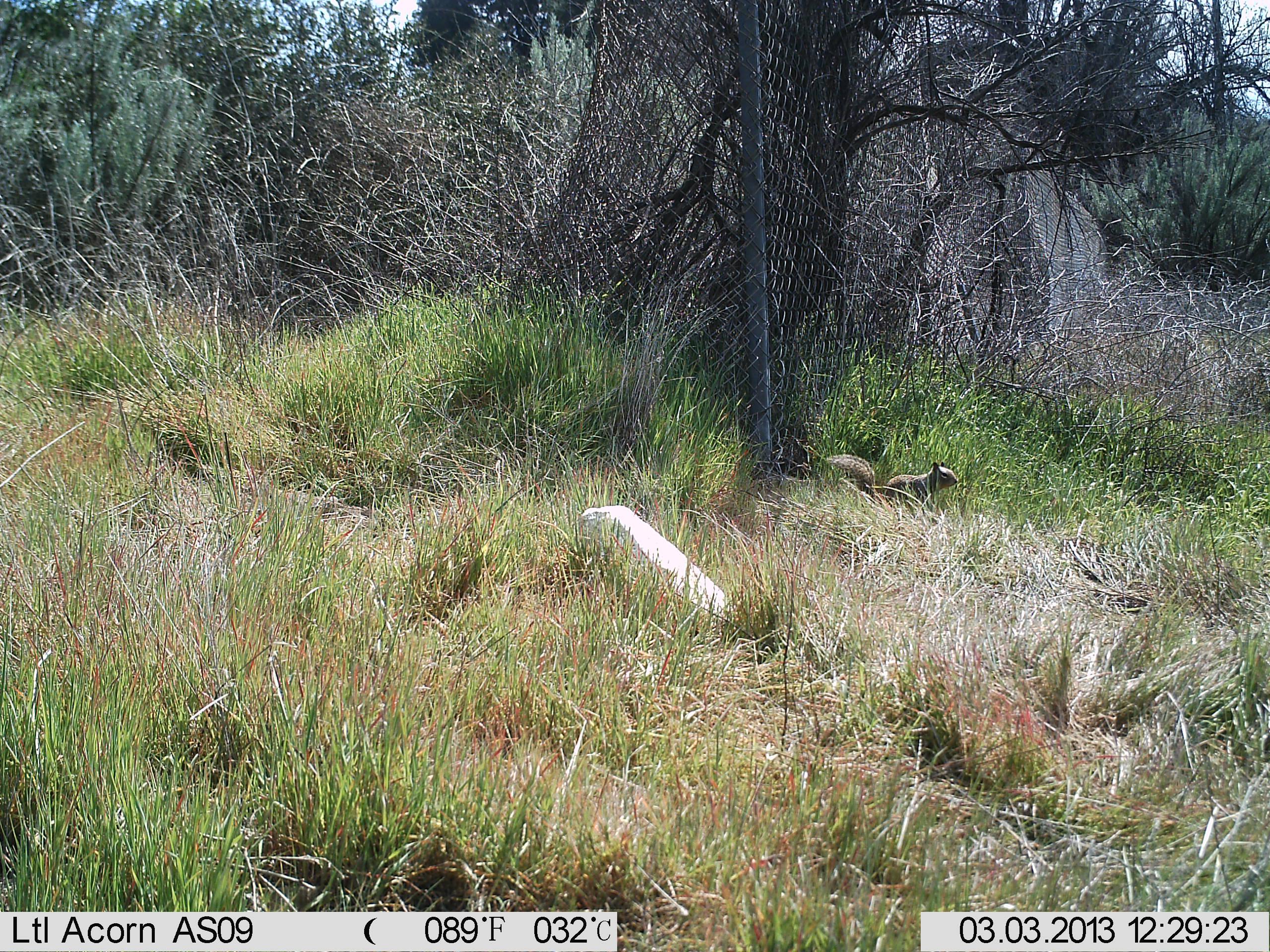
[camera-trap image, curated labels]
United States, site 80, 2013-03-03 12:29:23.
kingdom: Animalia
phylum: Chordata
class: Mammalia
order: Rodentia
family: Sciuridae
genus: Sciurus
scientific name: Sciurus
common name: squirrel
Squirrel (Sciurus).